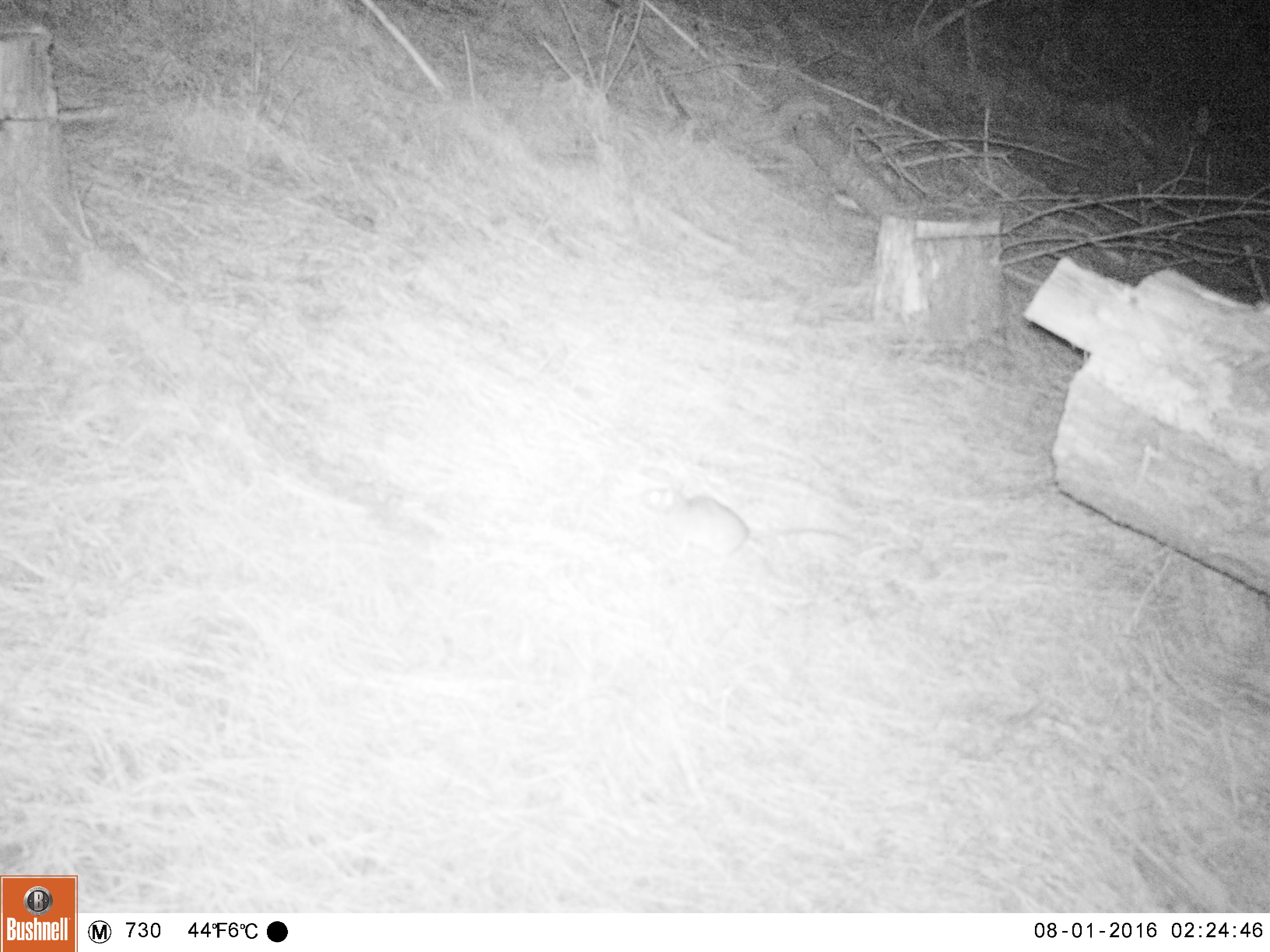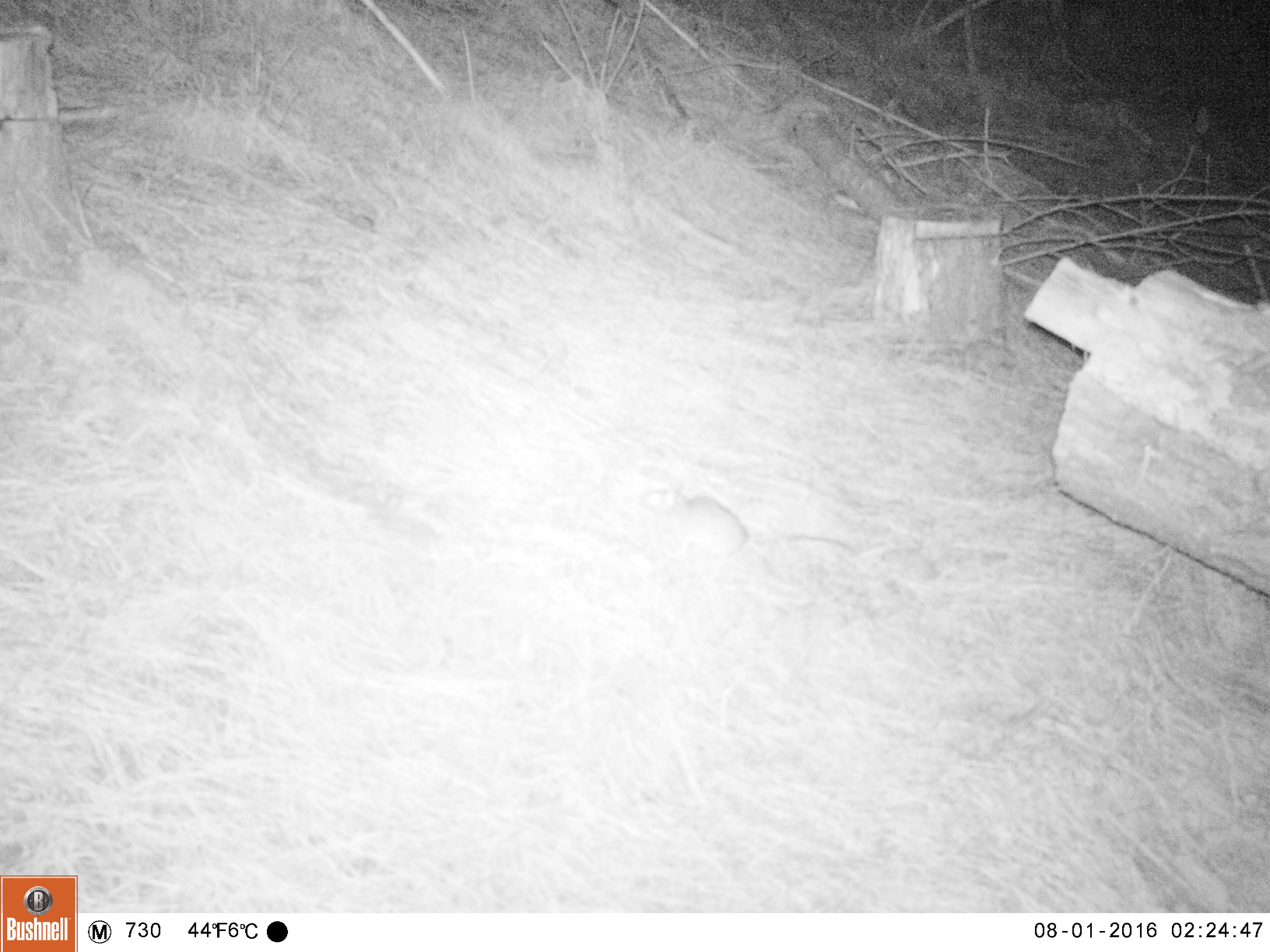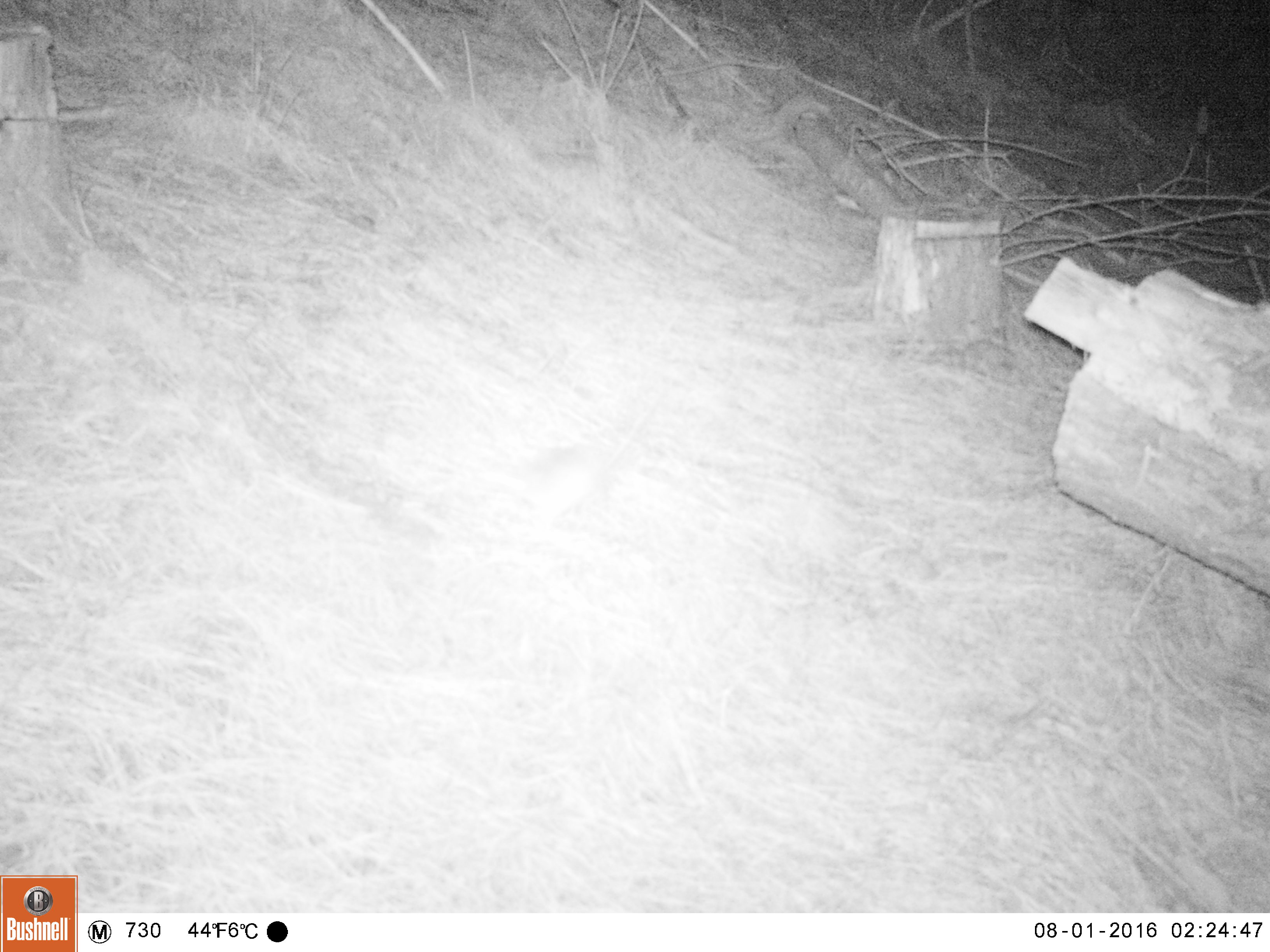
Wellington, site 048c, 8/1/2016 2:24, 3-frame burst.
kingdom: Animalia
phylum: Chordata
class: Mammalia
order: Rodentia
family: Muridae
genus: Rattus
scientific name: Rattus rattus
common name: ship rat